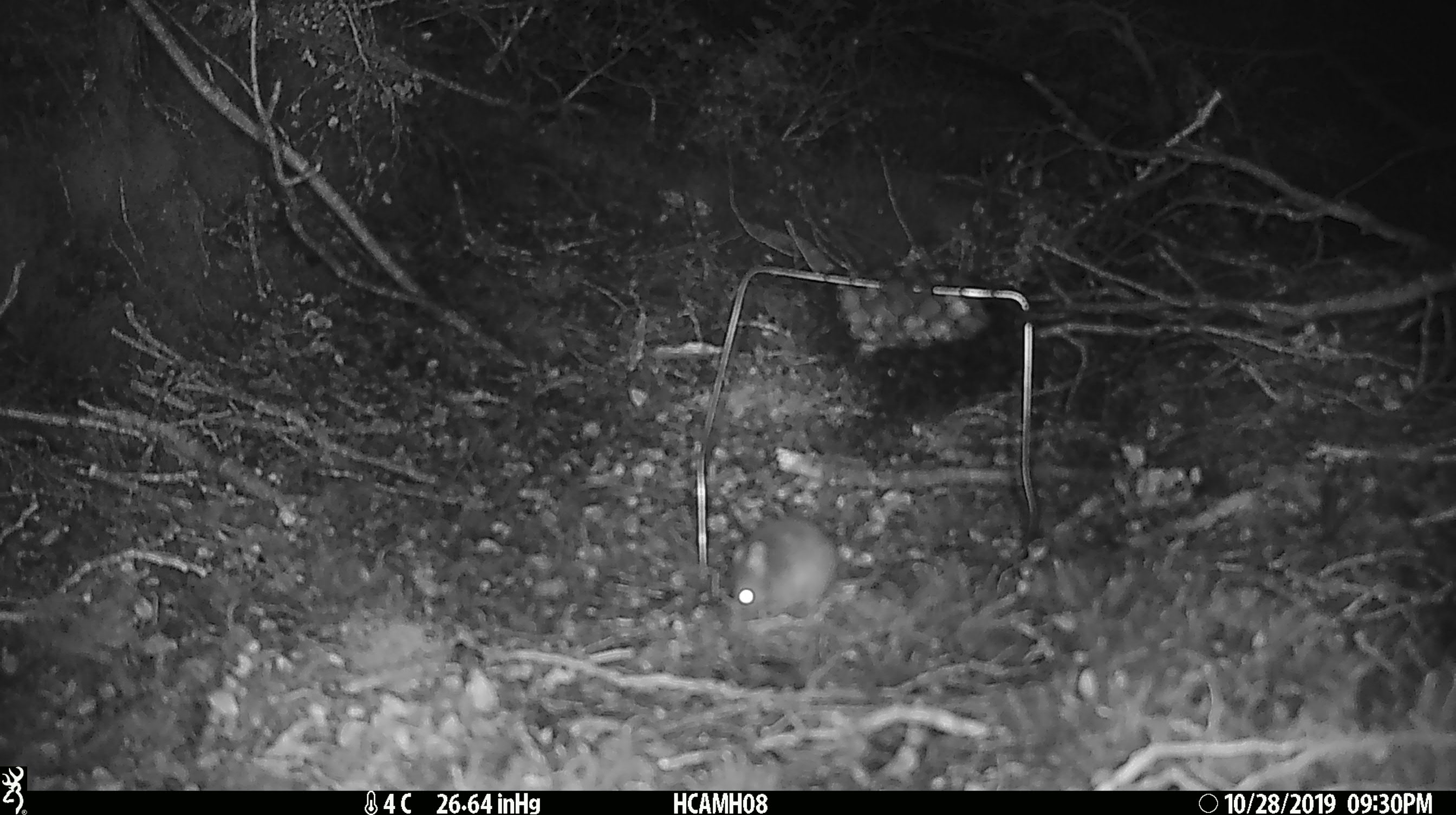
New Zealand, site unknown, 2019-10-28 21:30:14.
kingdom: Animalia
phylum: Chordata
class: Mammalia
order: Rodentia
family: Muridae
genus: Mus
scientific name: Mus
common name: mouse